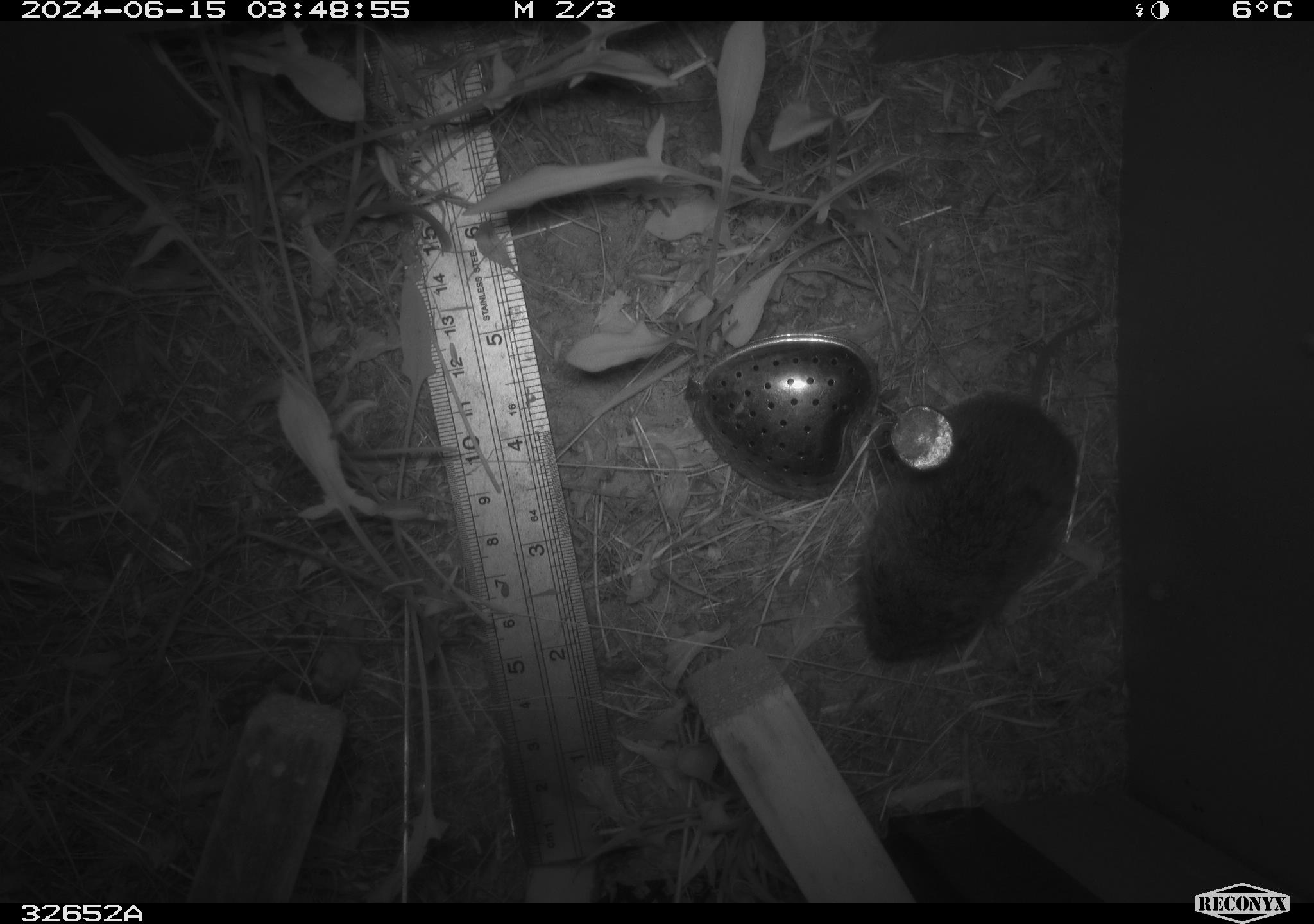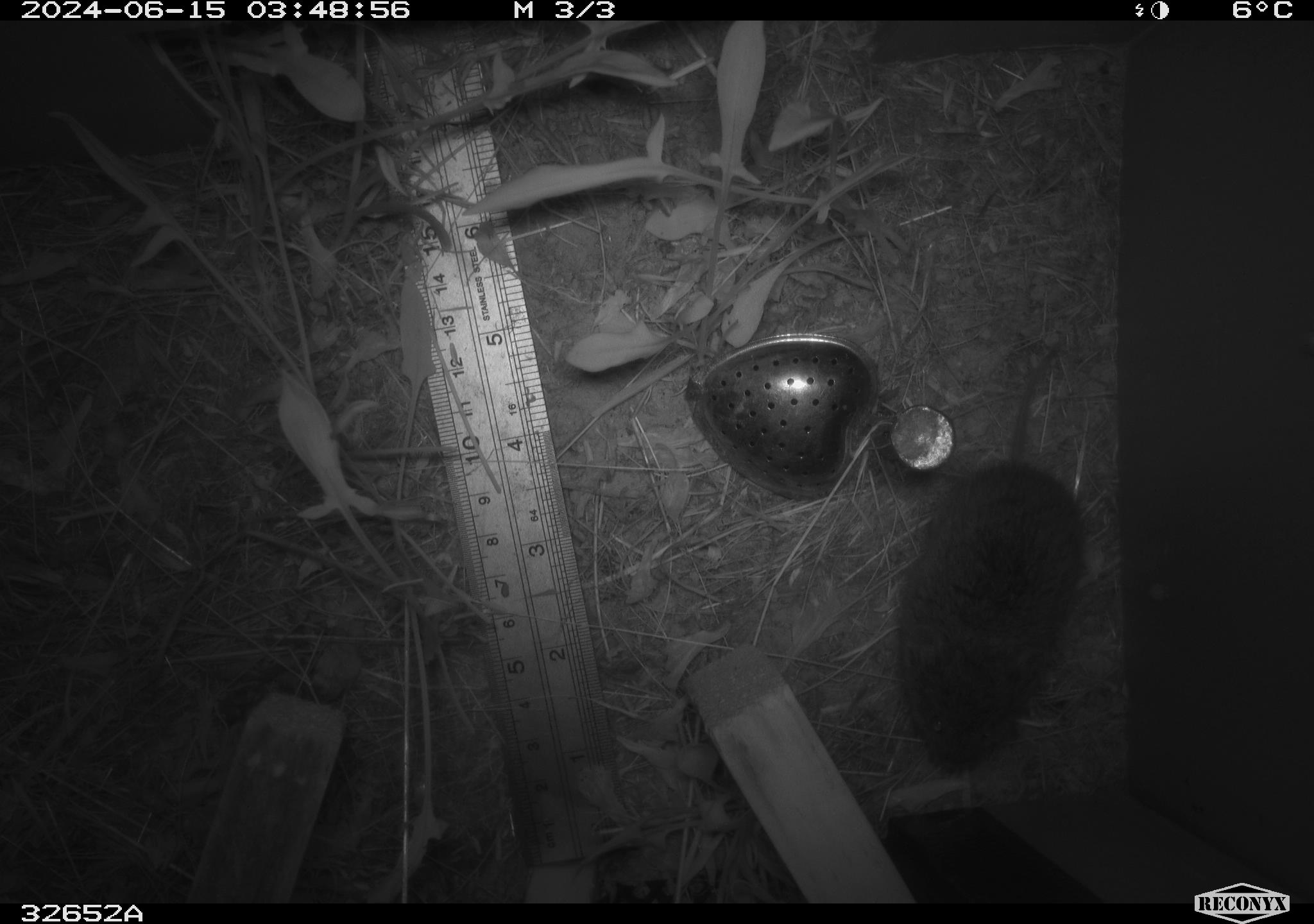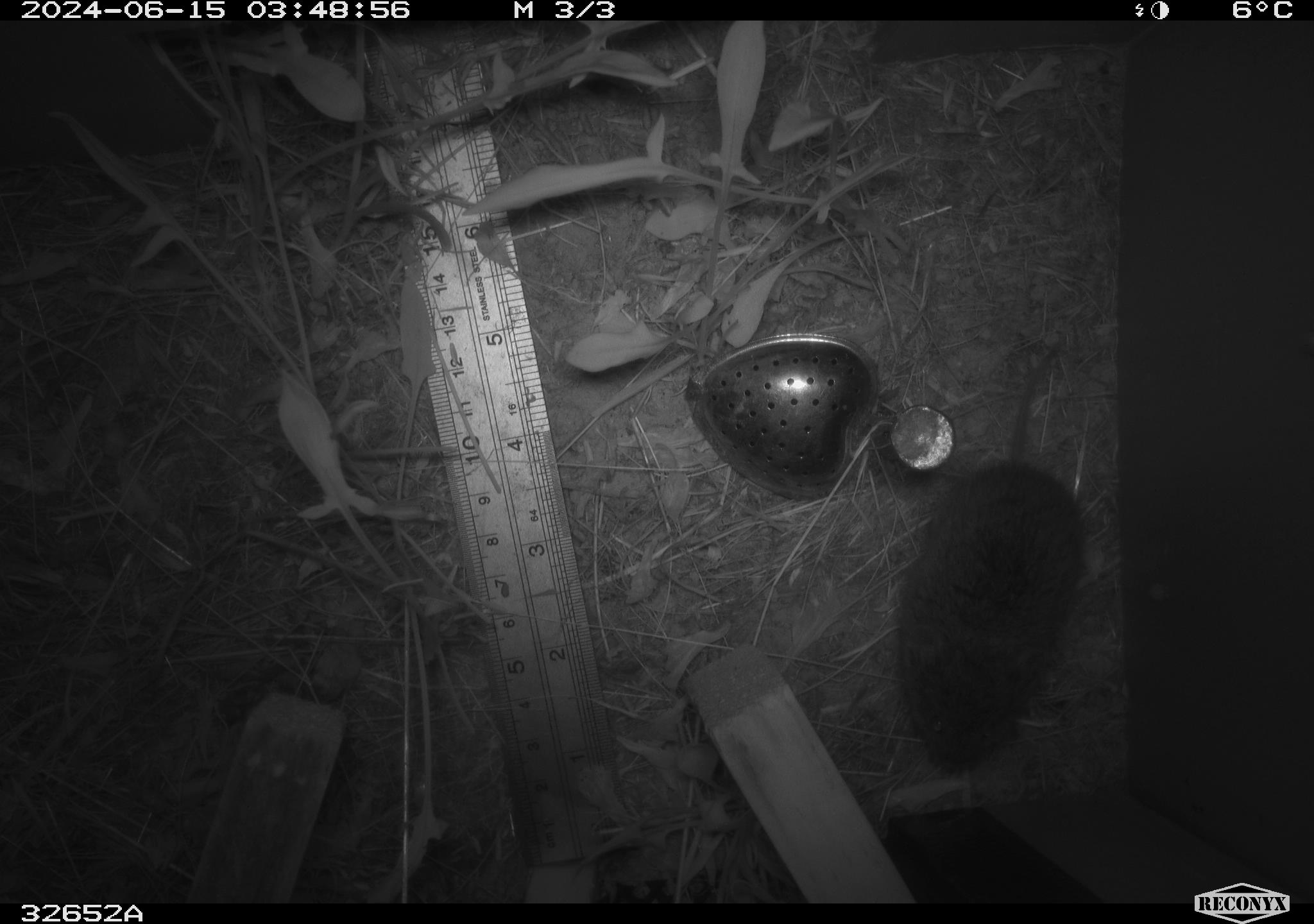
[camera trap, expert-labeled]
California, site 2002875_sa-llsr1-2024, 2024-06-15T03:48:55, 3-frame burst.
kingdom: Animalia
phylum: Chordata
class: Mammalia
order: Rodentia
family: Cricetidae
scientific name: Arvicolinae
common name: voles, lemmings, and muskrats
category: arvicolinae subfamily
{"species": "arvicolinae subfamily (voles, lemmings, and muskrats) (Arvicolinae)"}